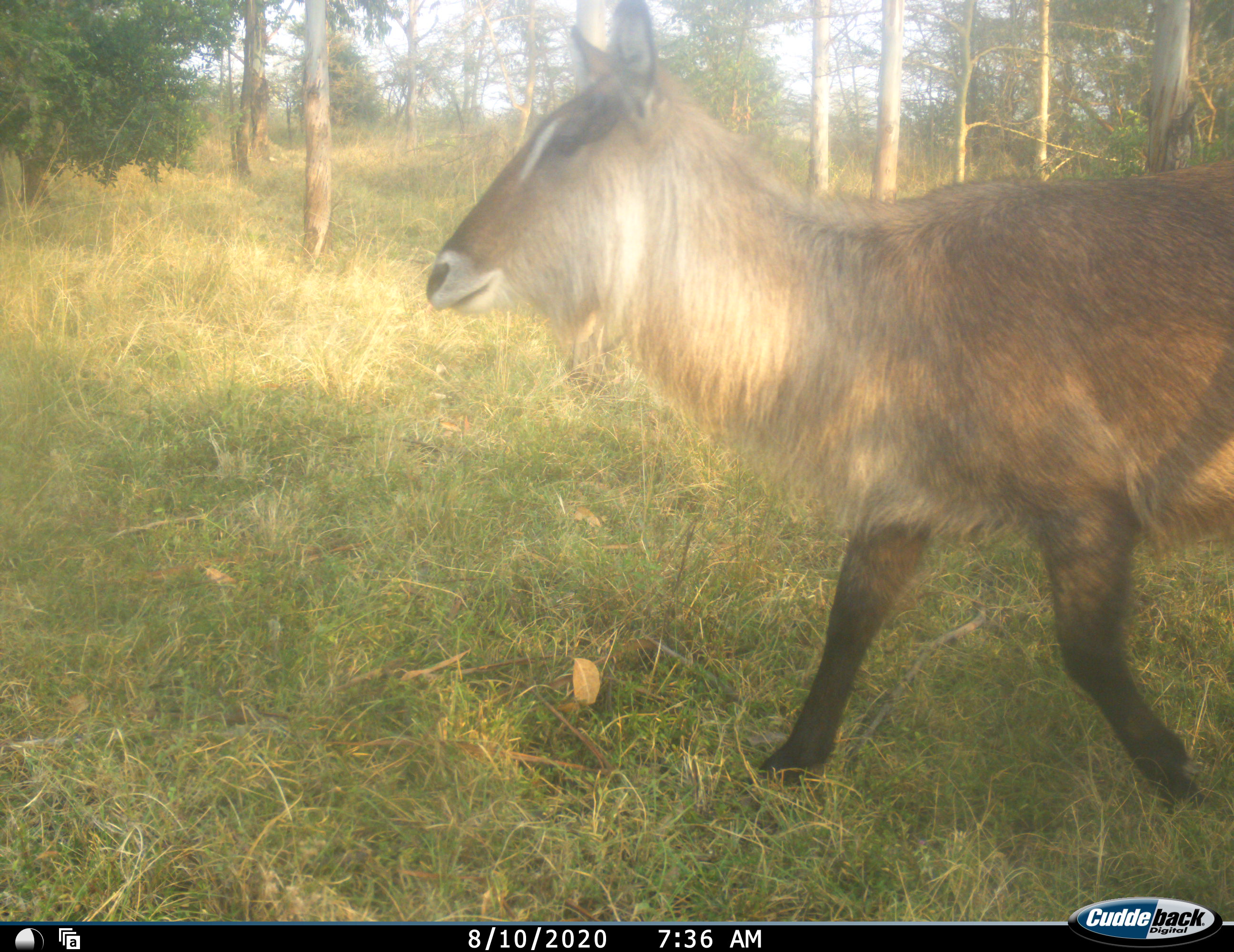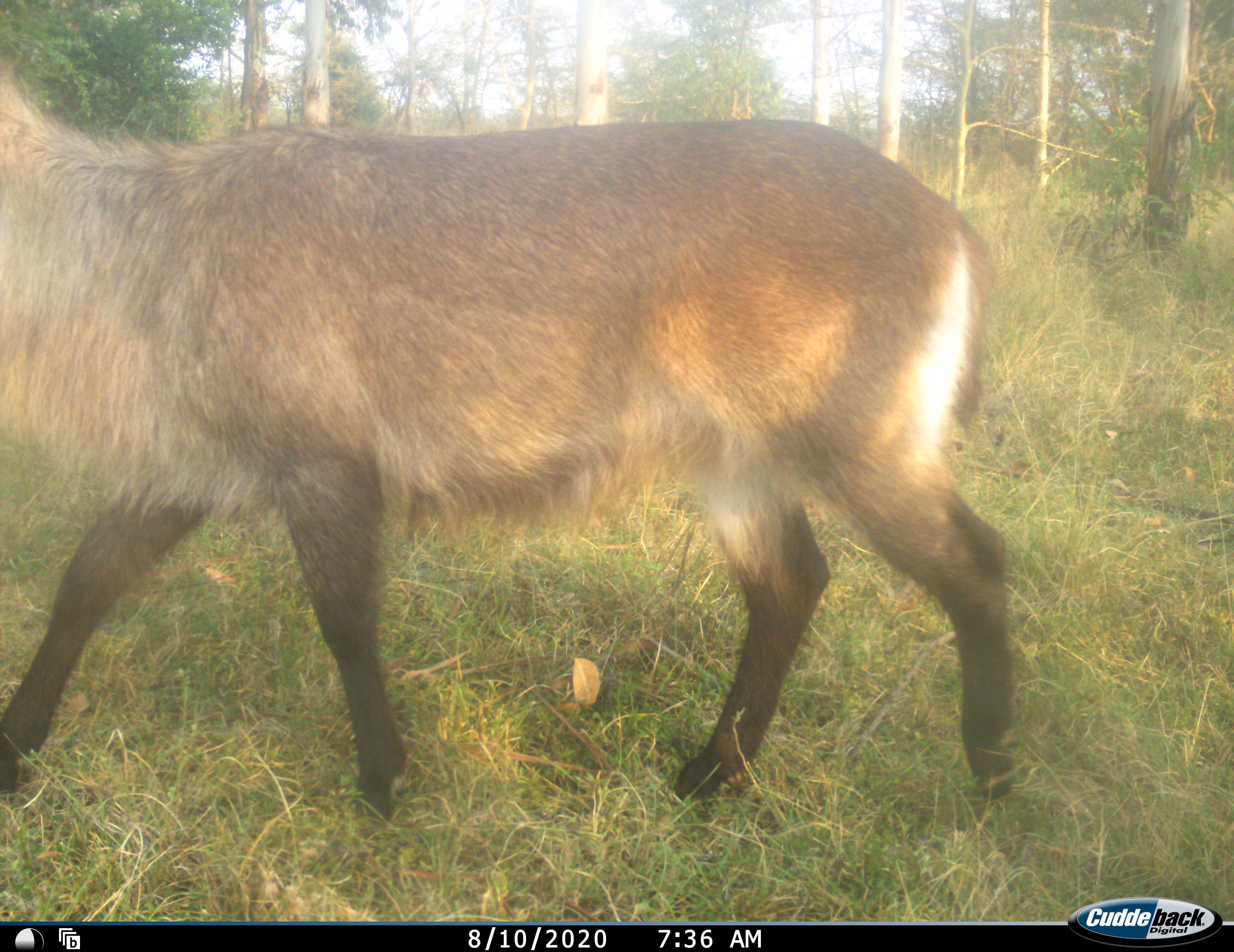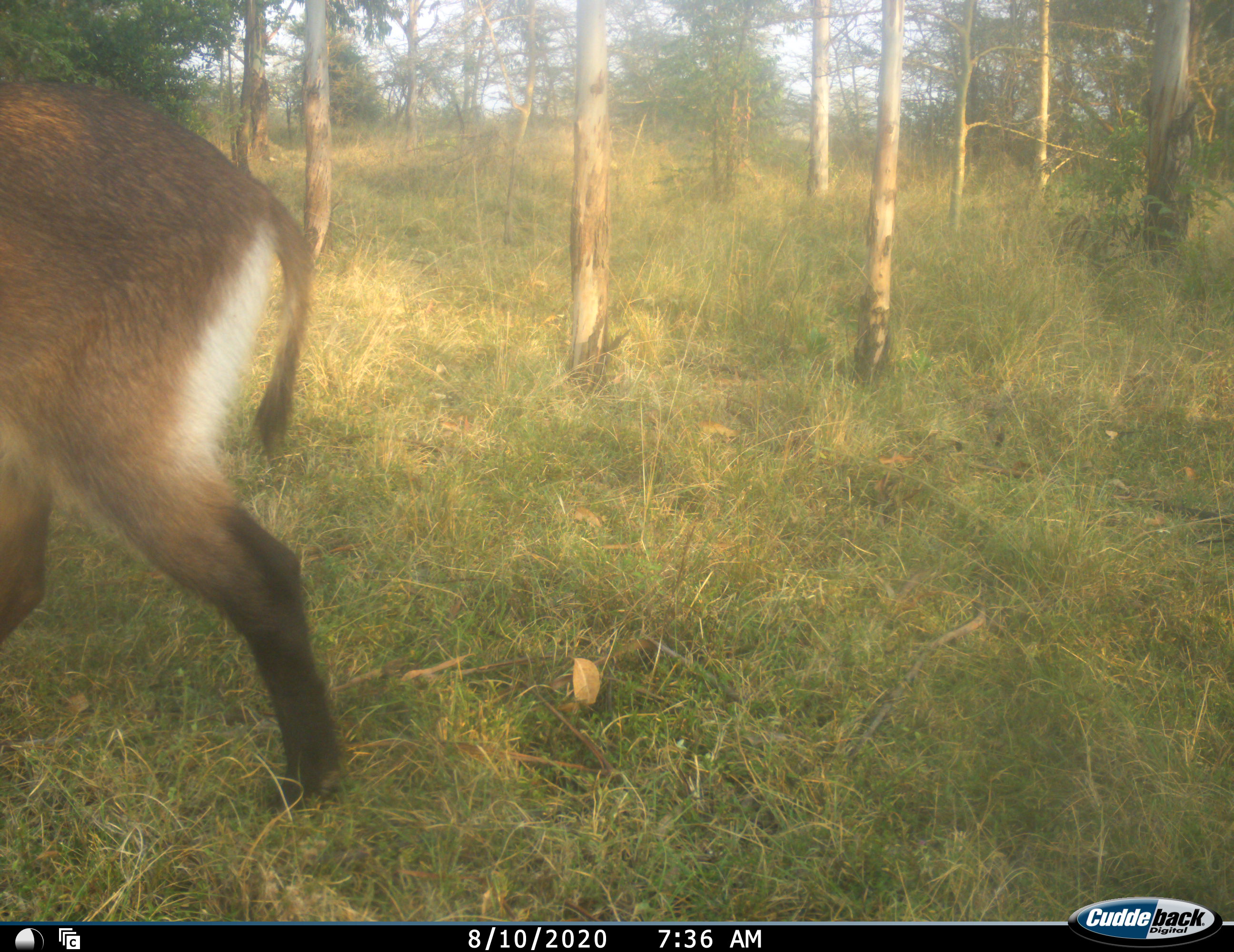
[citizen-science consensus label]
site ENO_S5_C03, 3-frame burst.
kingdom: Animalia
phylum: Chordata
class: Mammalia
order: Artiodactyla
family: Bovidae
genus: Kobus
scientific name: Kobus ellipsiprymnus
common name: waterbuck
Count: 1.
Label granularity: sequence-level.